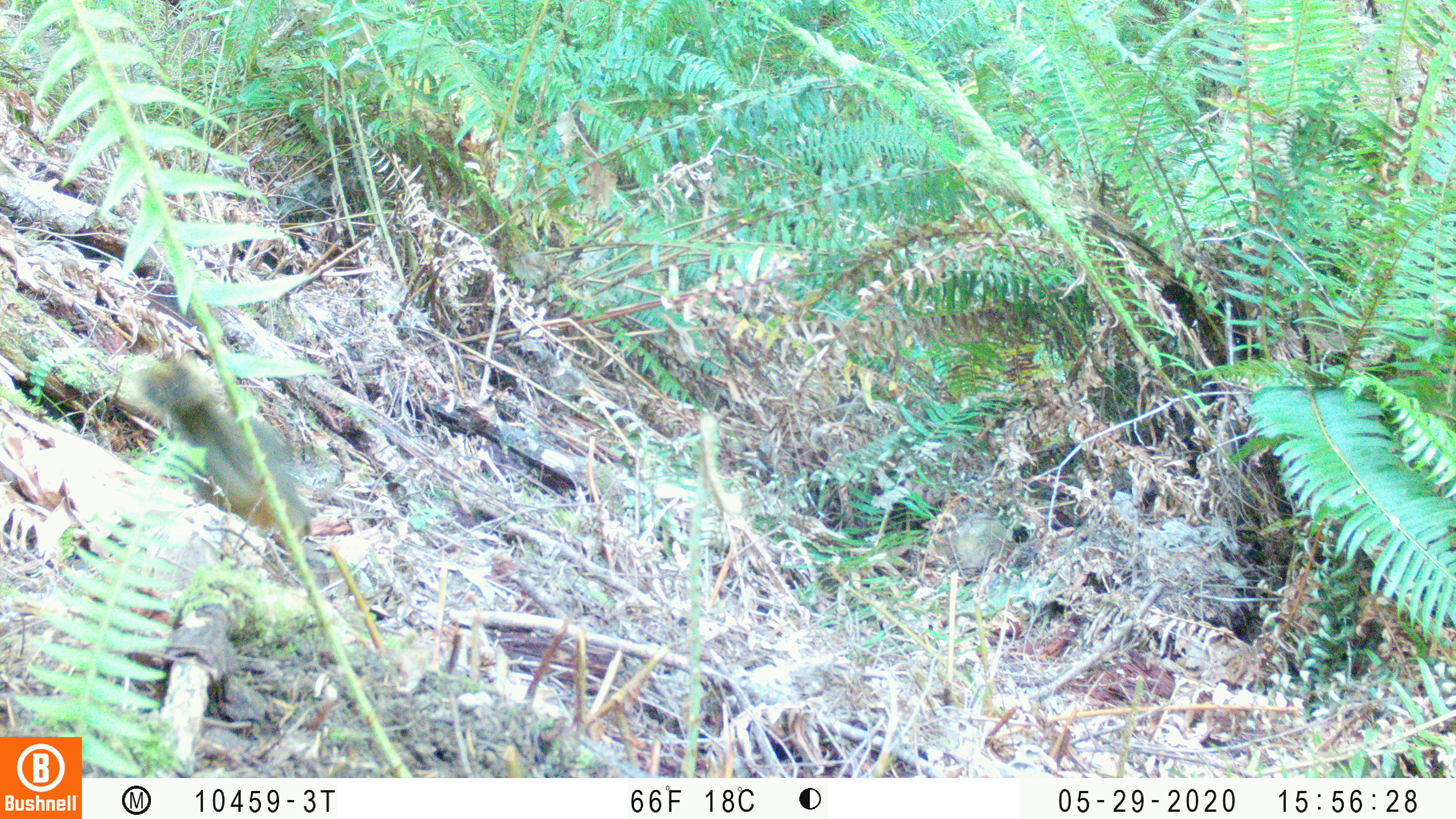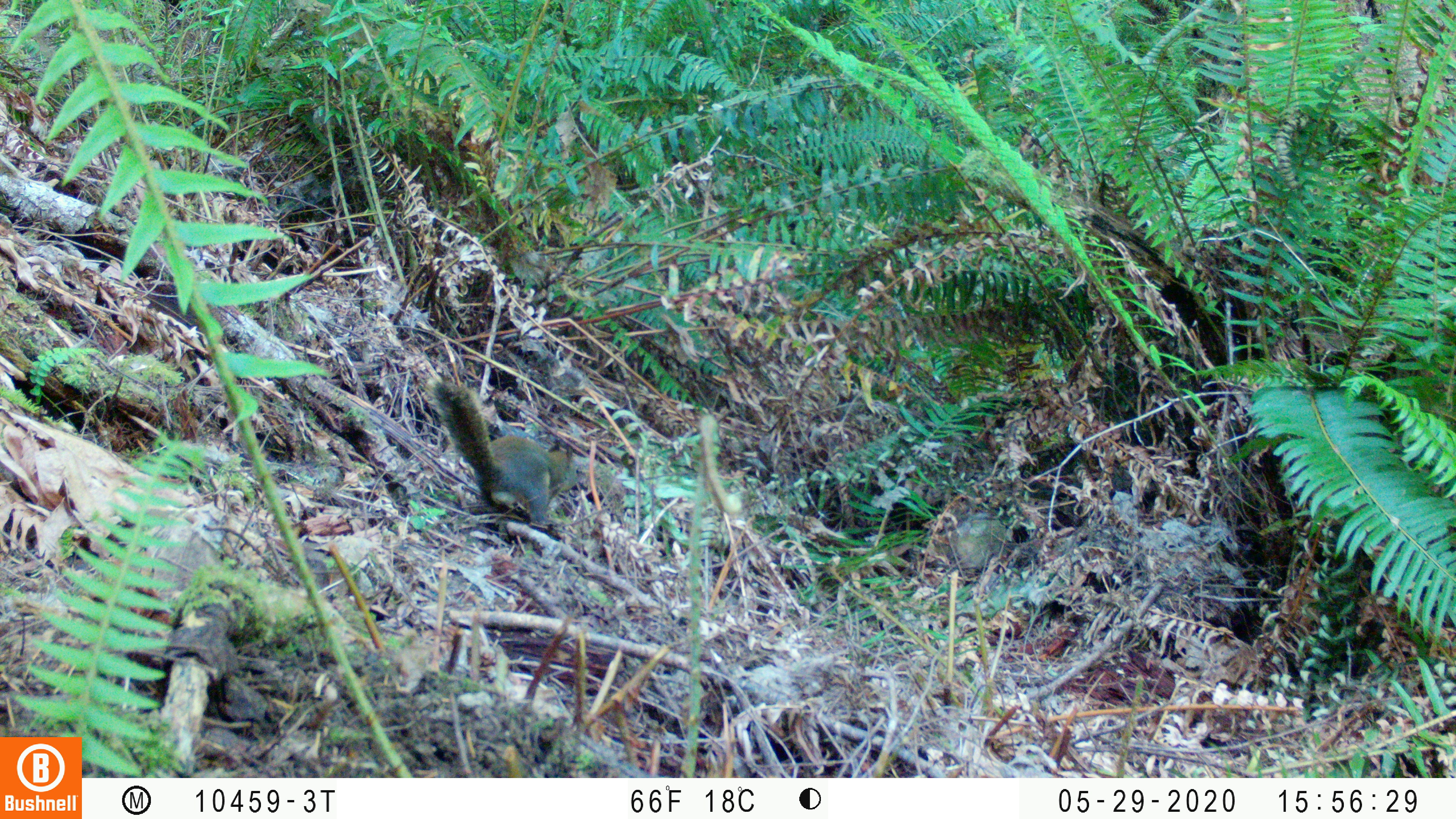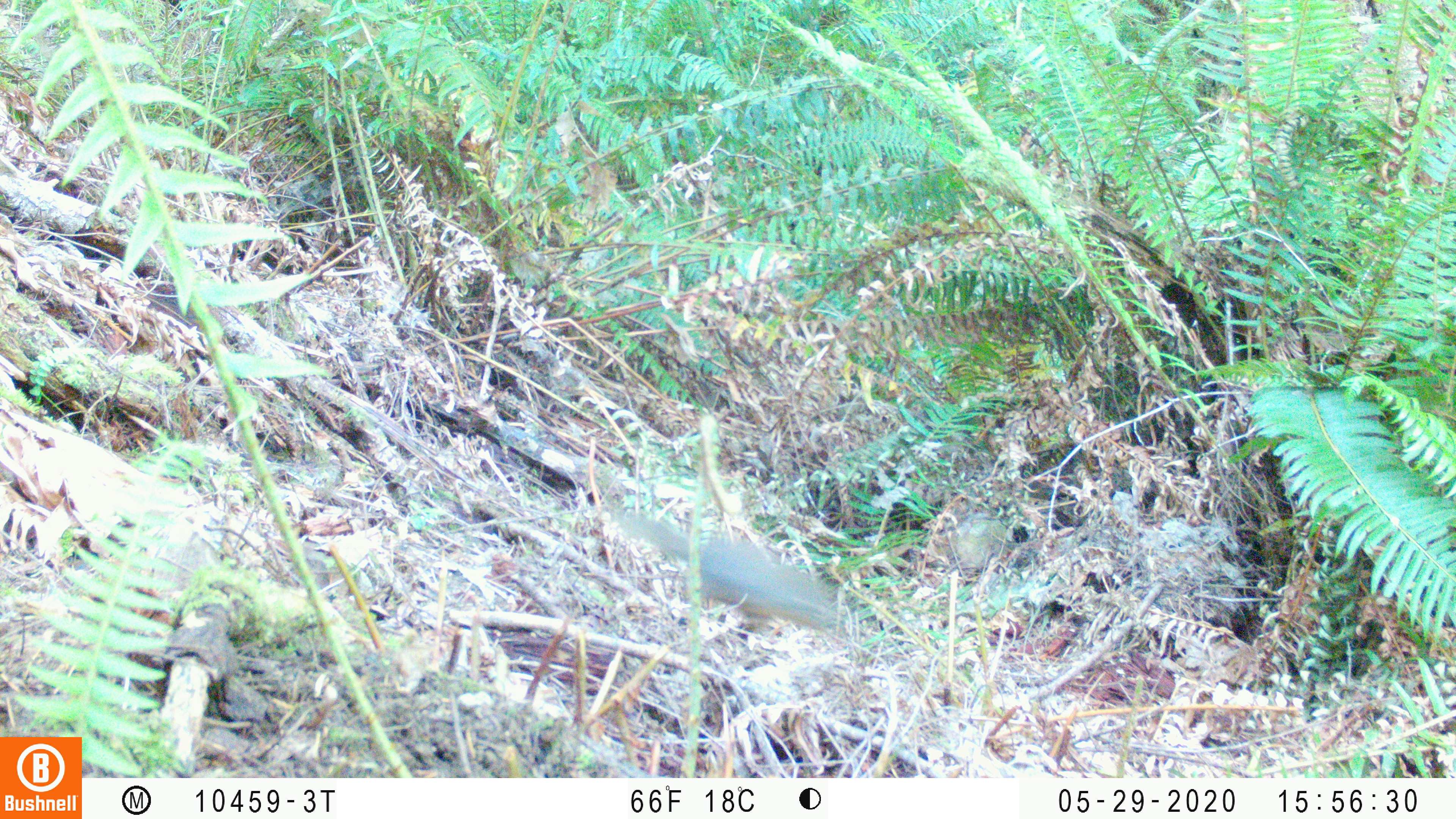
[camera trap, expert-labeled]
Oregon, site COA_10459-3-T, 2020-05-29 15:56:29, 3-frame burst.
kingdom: Animalia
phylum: Chordata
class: Mammalia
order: Rodentia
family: Sciuridae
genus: Tamiasciurus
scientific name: Tamiasciurus douglasii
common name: douglas squirrel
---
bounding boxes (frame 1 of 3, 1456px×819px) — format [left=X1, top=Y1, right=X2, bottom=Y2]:
douglas squirrel: [left=147, top=360, right=321, bottom=538]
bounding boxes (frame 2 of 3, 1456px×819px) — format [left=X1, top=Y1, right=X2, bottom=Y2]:
douglas squirrel: [left=432, top=379, right=583, bottom=528]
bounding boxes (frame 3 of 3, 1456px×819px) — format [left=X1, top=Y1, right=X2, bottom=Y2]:
douglas squirrel: [left=617, top=503, right=836, bottom=641]